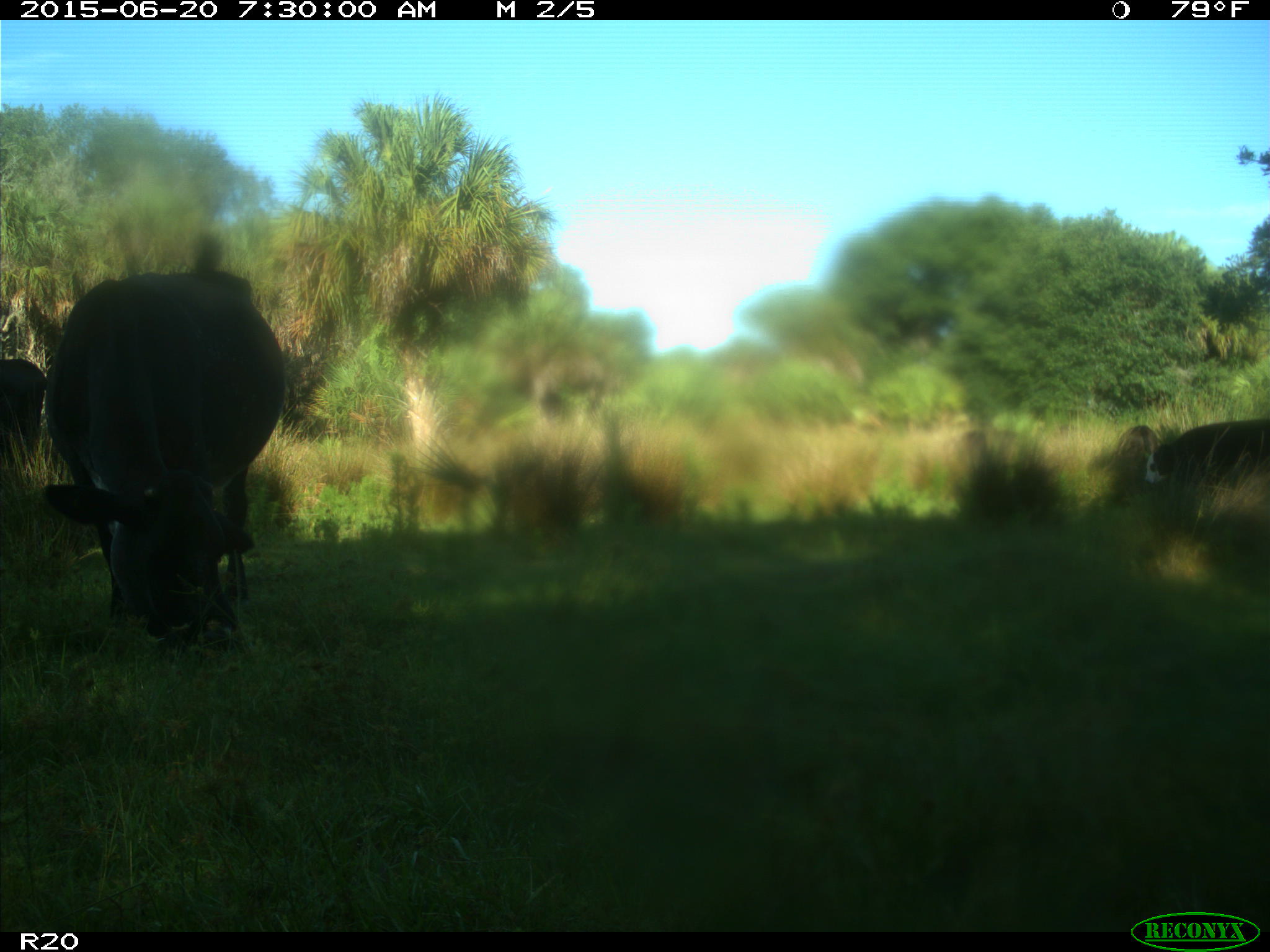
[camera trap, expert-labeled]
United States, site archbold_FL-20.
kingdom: Animalia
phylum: Chordata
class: Mammalia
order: Artiodactyla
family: Bovidae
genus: Bos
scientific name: Bos taurus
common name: domestic cow